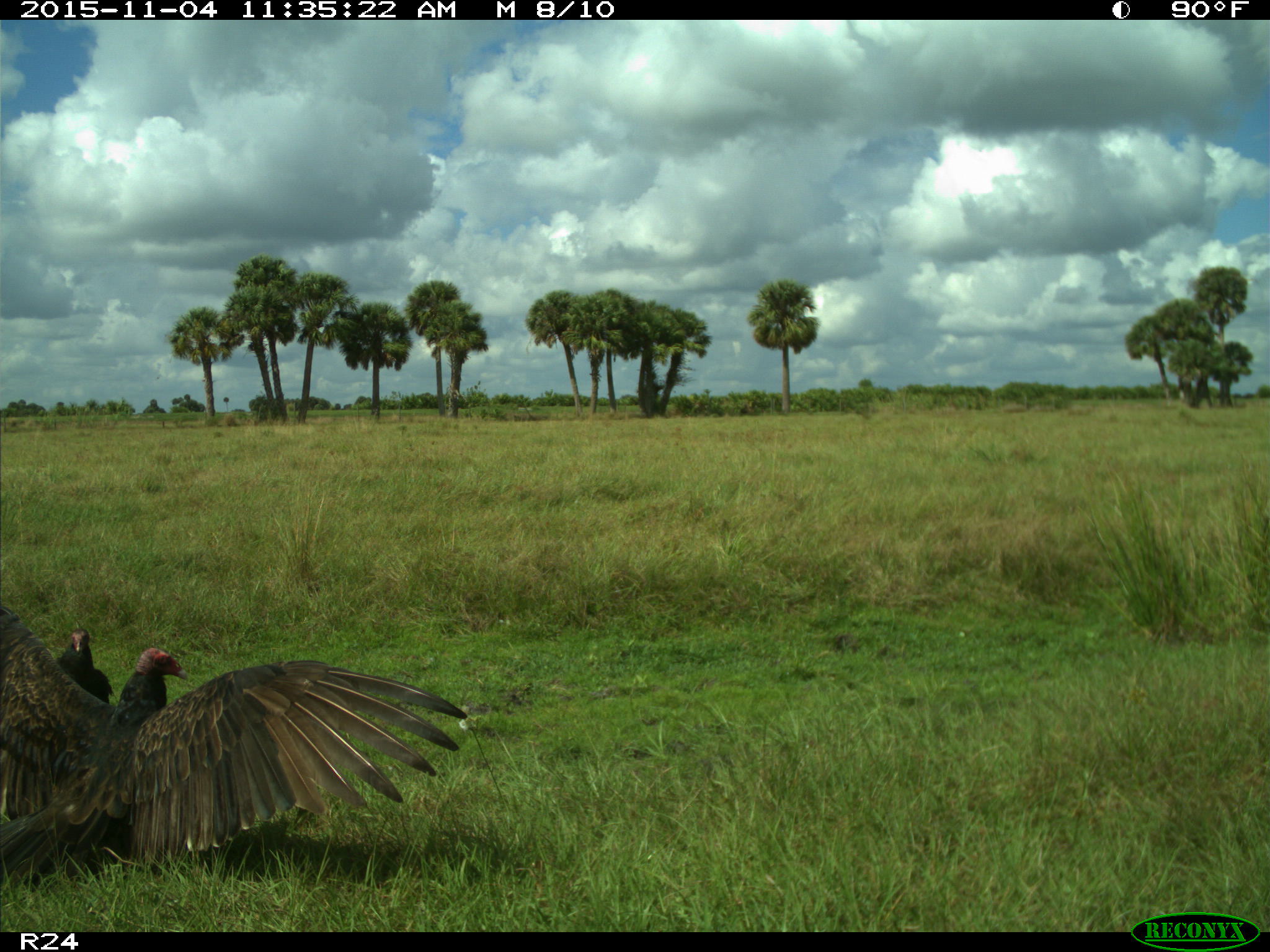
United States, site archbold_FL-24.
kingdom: Animalia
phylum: Chordata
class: Aves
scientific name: Aves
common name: birds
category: unidentified bird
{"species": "unidentified bird (birds) (Aves)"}